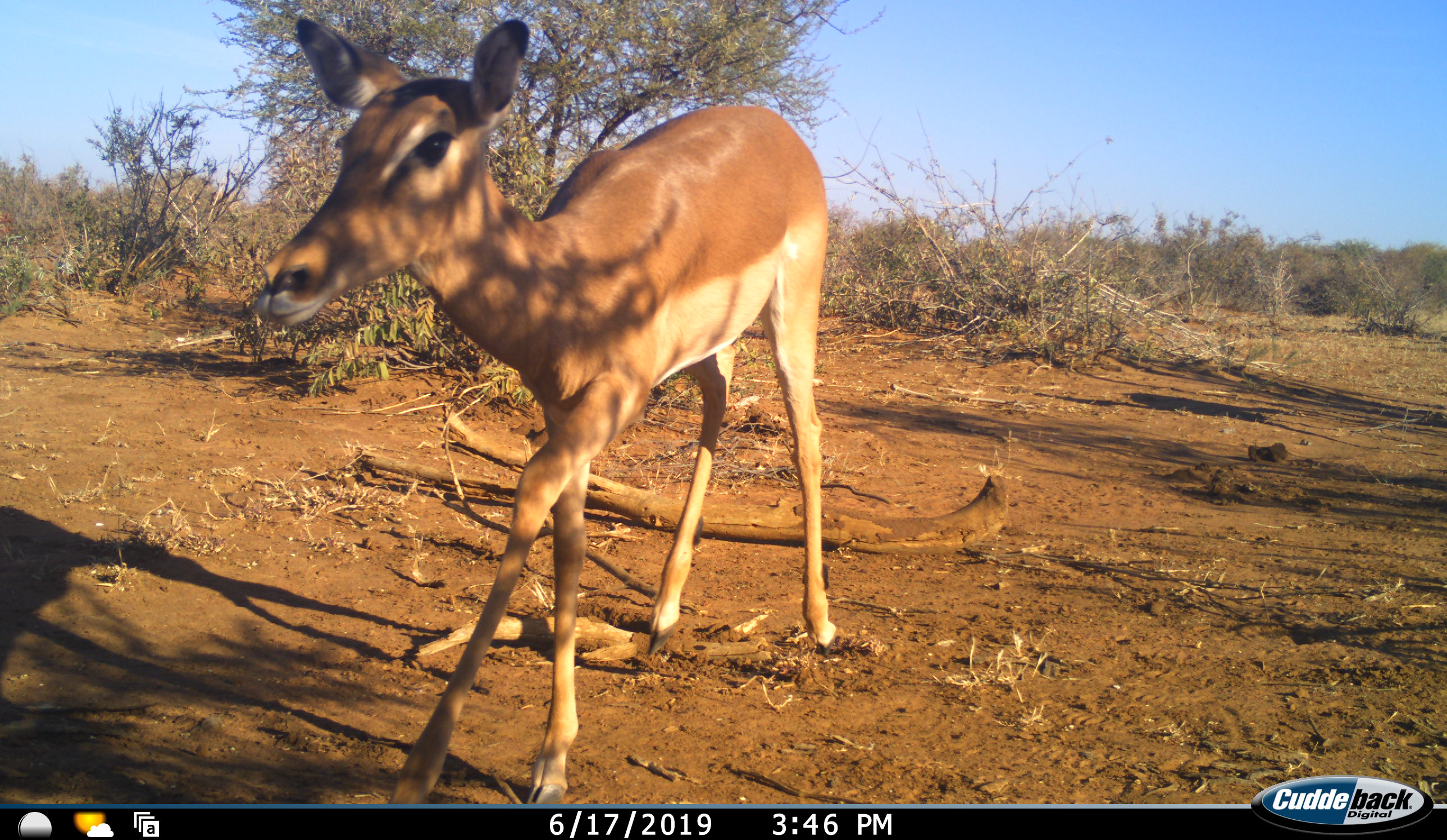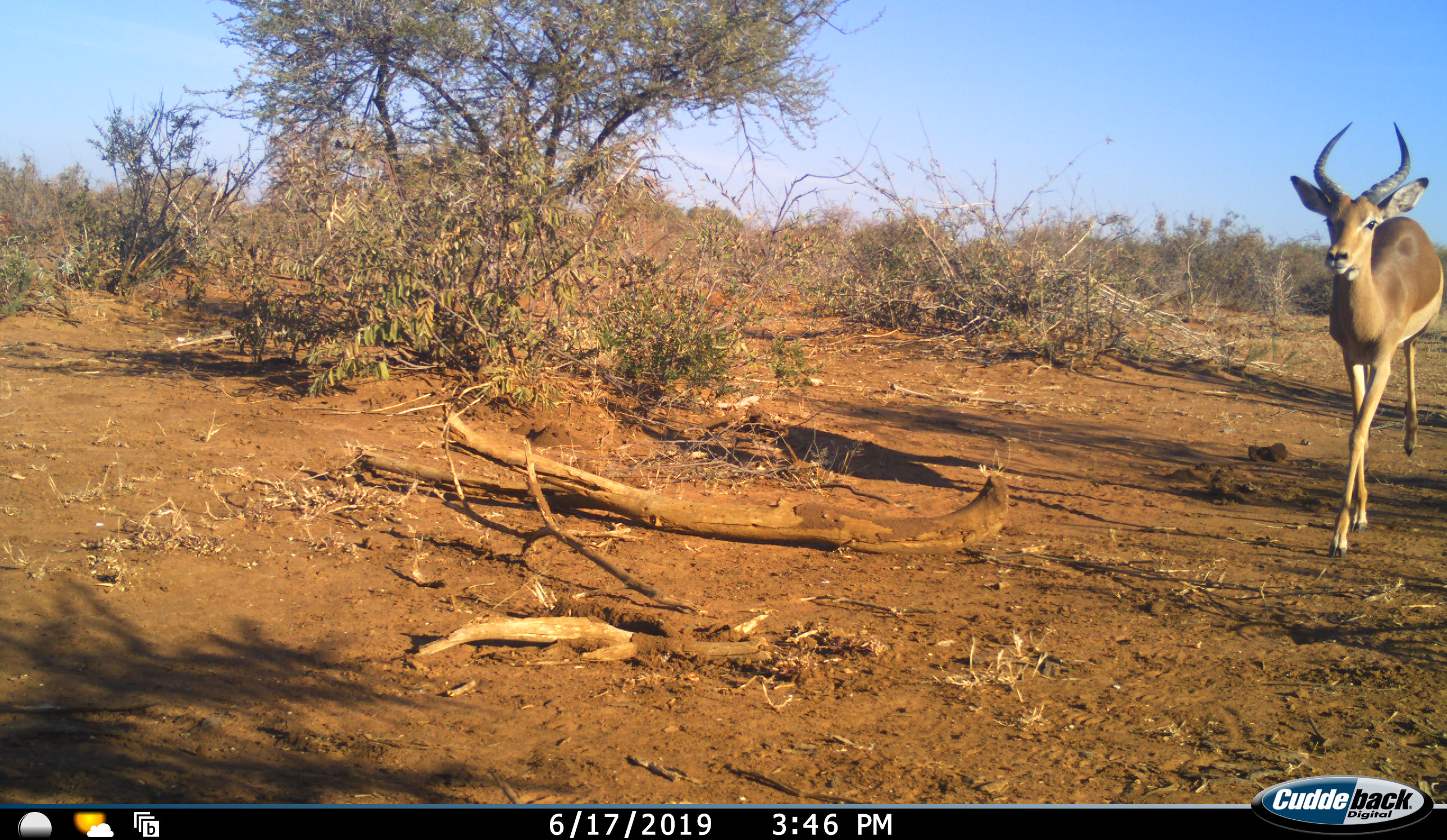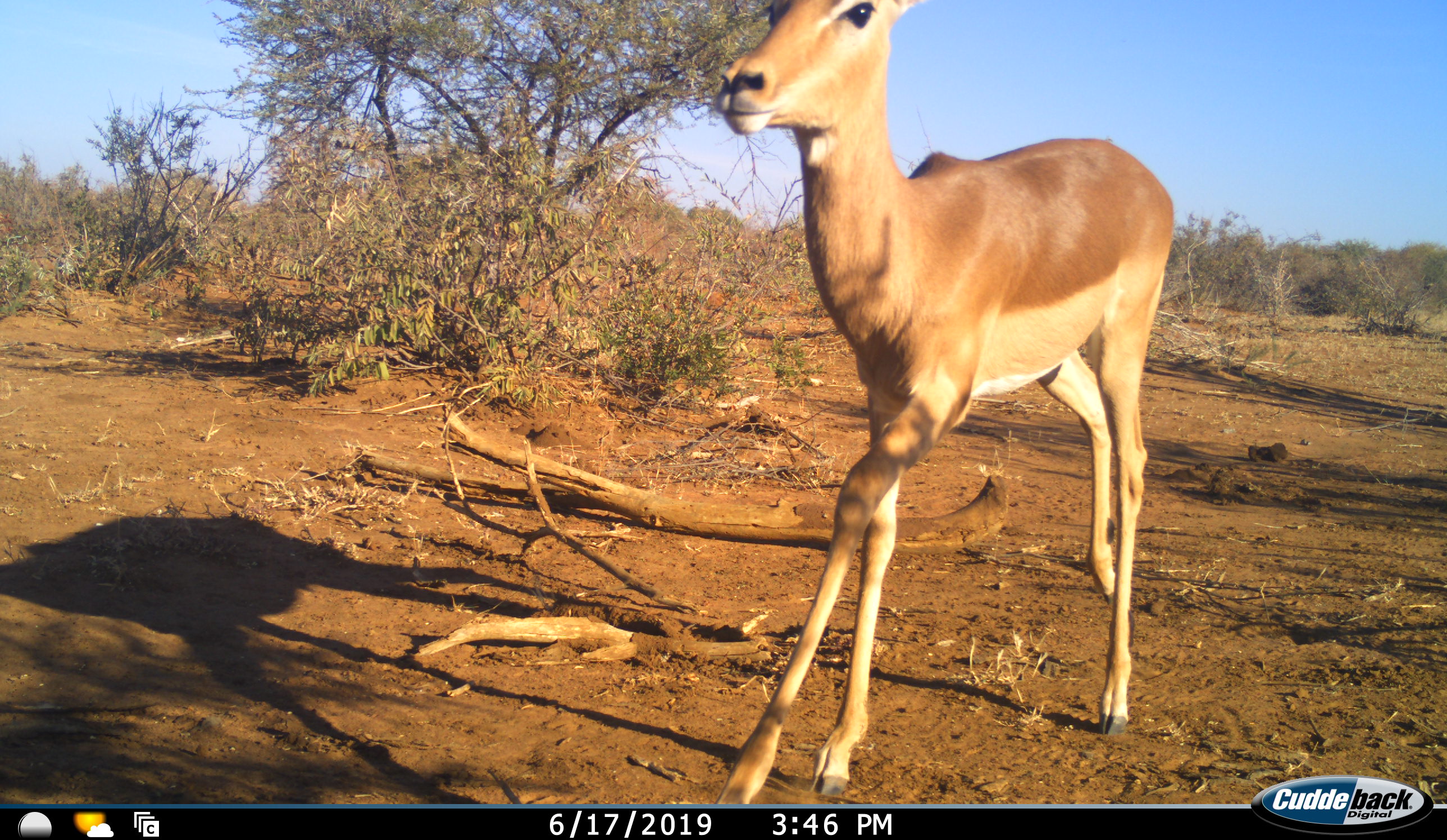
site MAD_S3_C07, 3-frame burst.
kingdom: Animalia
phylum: Chordata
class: Mammalia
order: Artiodactyla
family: Bovidae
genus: Aepyceros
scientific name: Aepyceros melampus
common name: impala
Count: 2.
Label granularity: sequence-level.